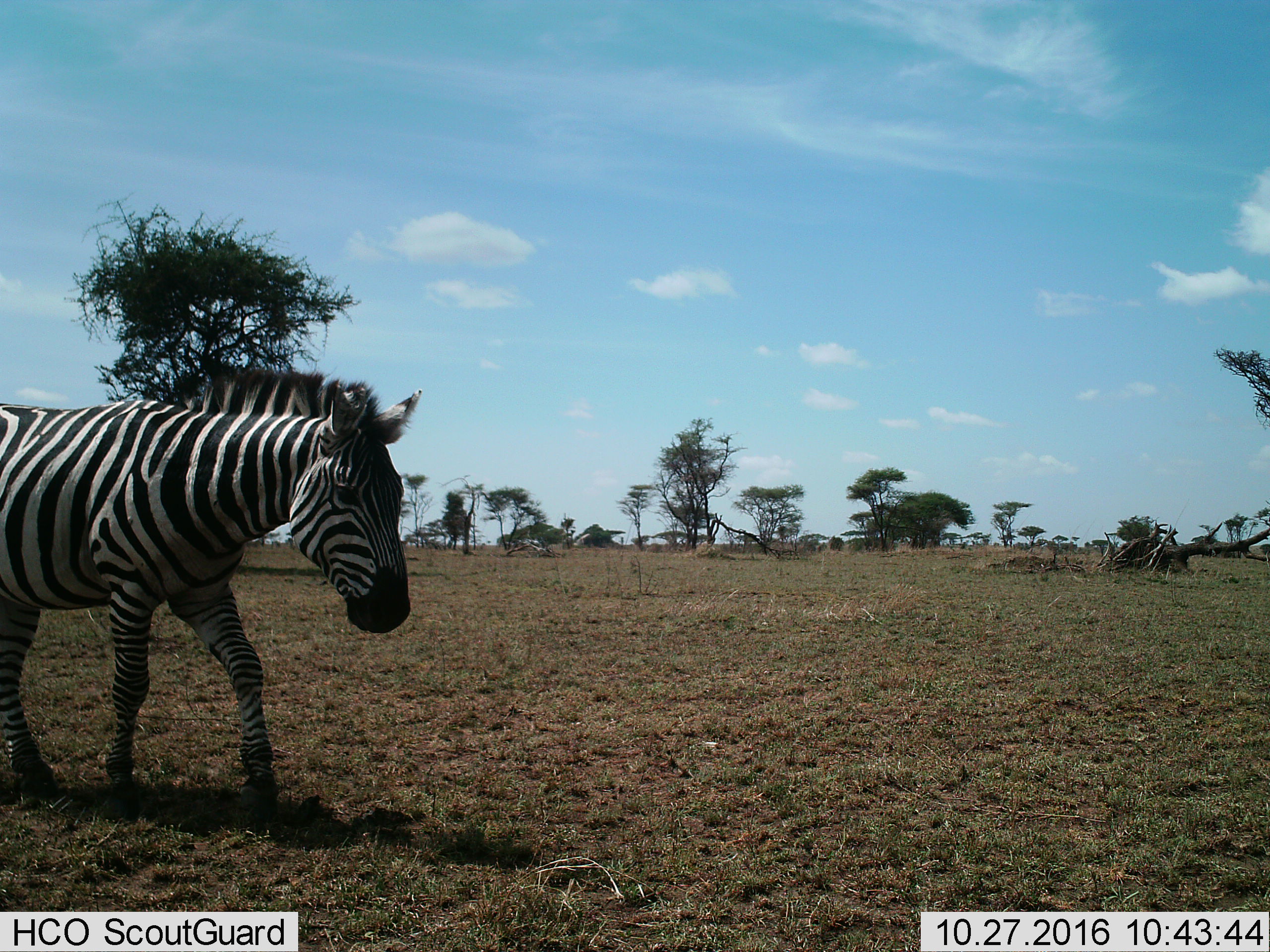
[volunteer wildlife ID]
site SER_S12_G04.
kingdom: Animalia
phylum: Chordata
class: Mammalia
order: Perissodactyla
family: Equidae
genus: Equus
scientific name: Equus quagga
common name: plains zebra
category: zebraplains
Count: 1.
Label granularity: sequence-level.